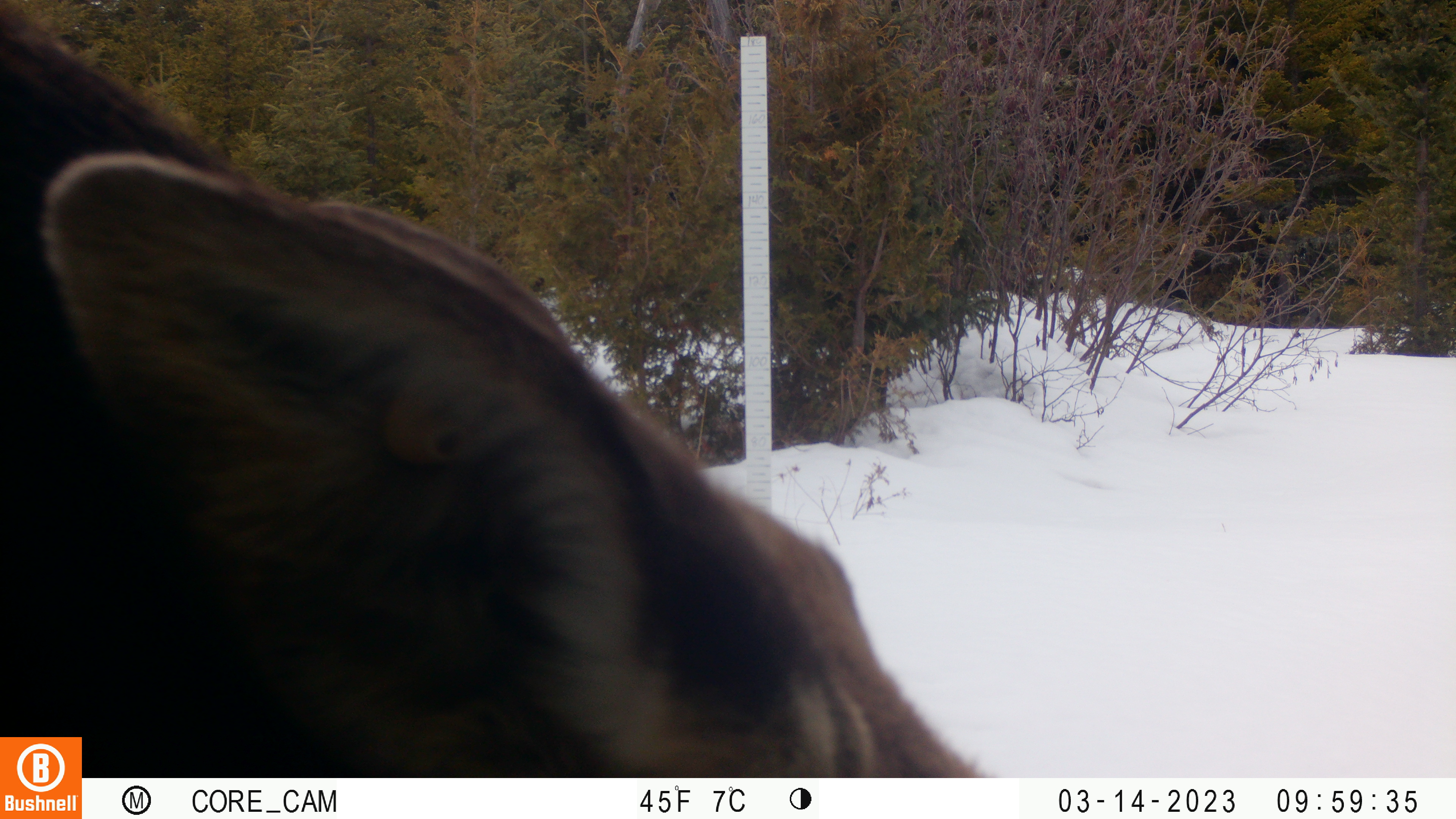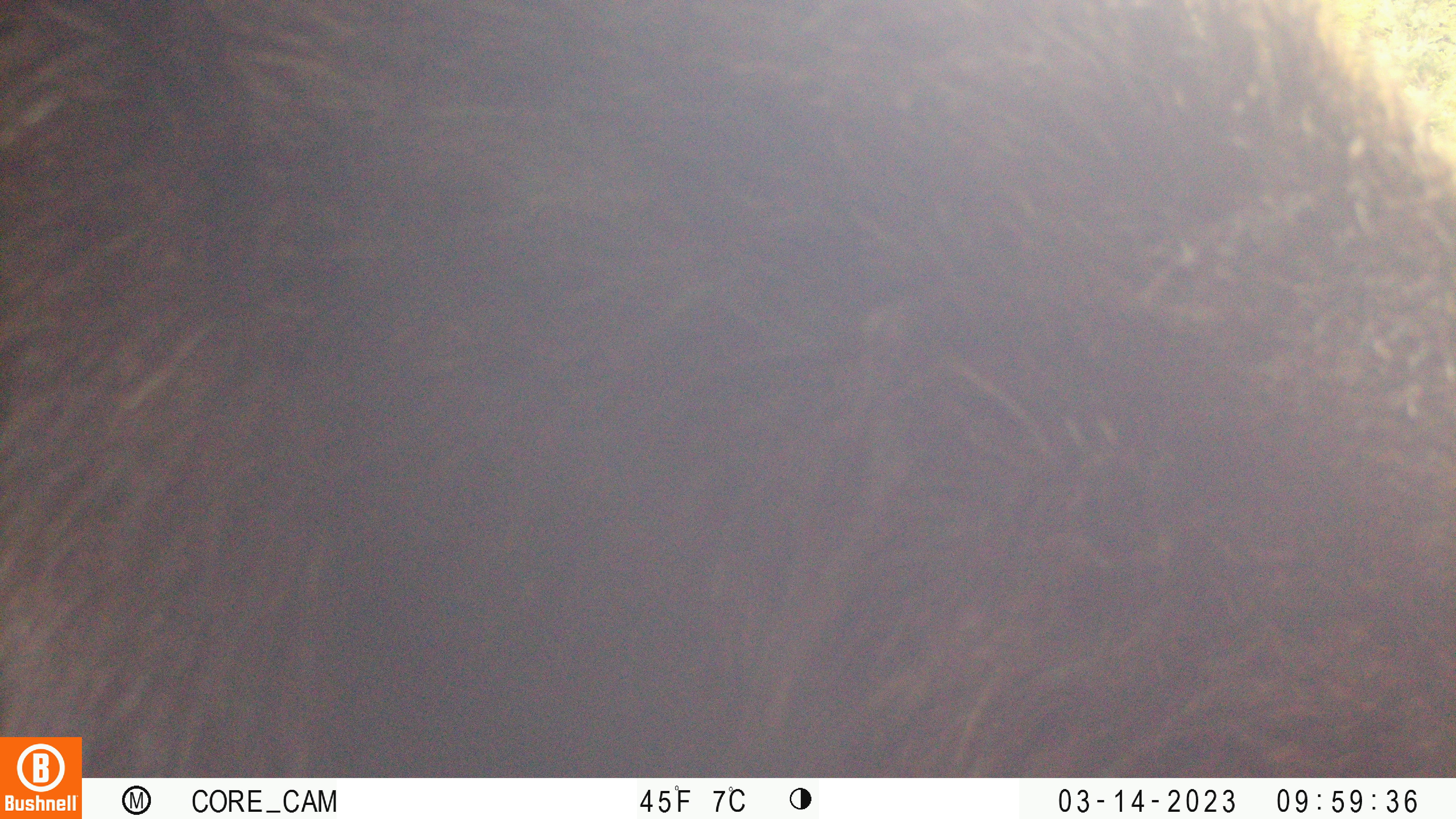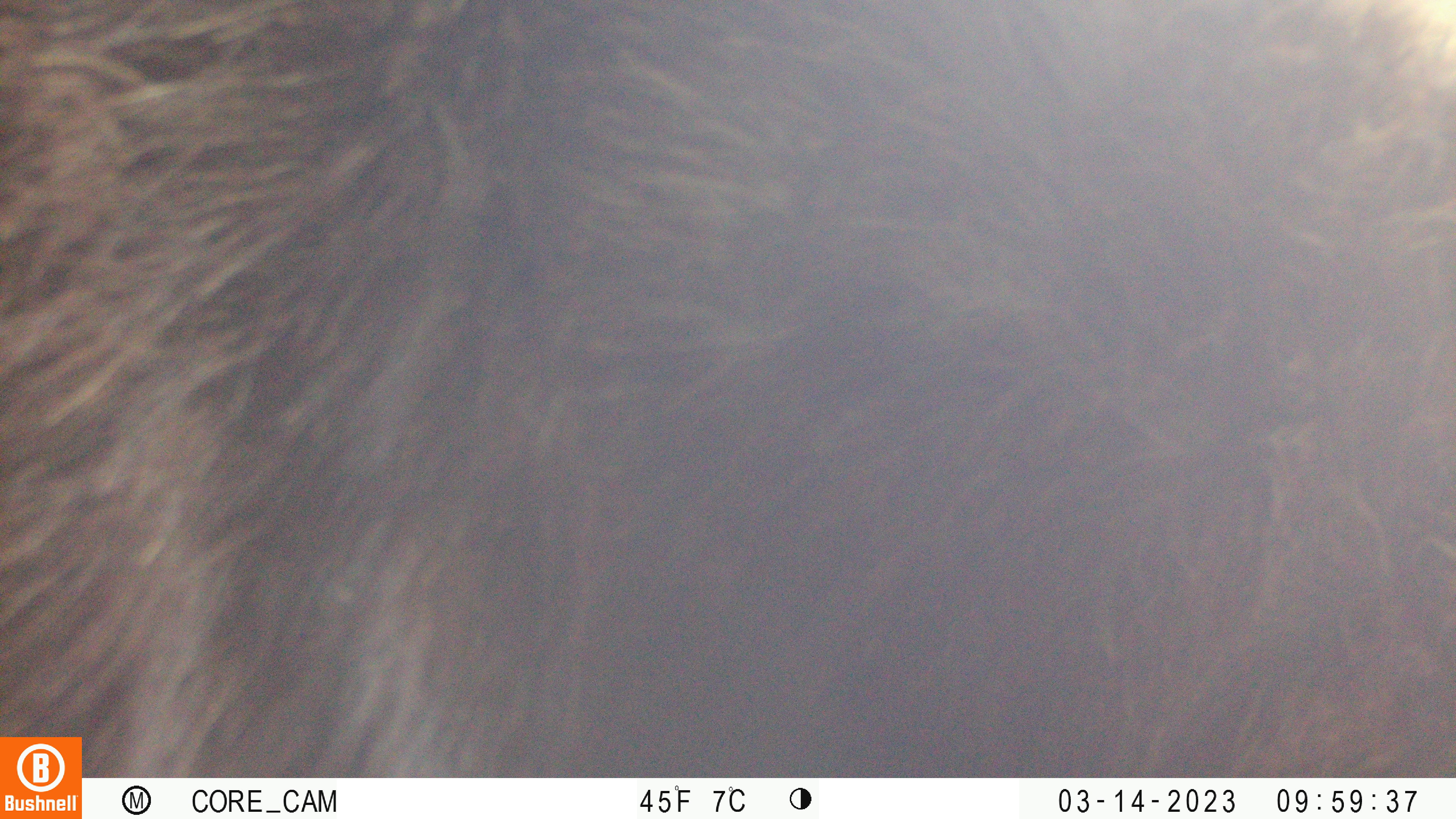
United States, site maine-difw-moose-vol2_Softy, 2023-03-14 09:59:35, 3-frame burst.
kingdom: Animalia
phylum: Chordata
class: Mammalia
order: Artiodactyla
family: Cervidae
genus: Alces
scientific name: Alces alces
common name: moose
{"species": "moose (Alces alces)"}